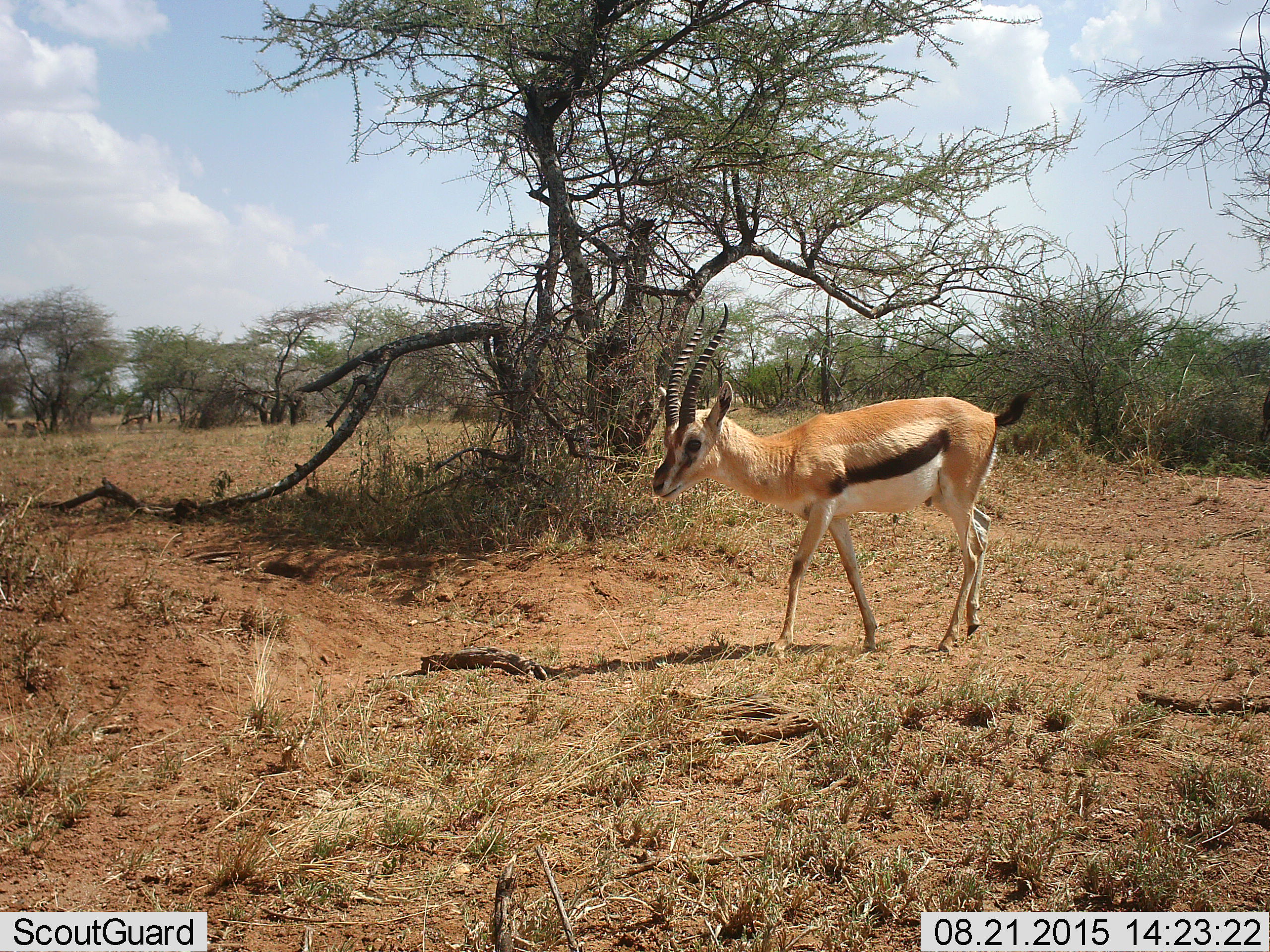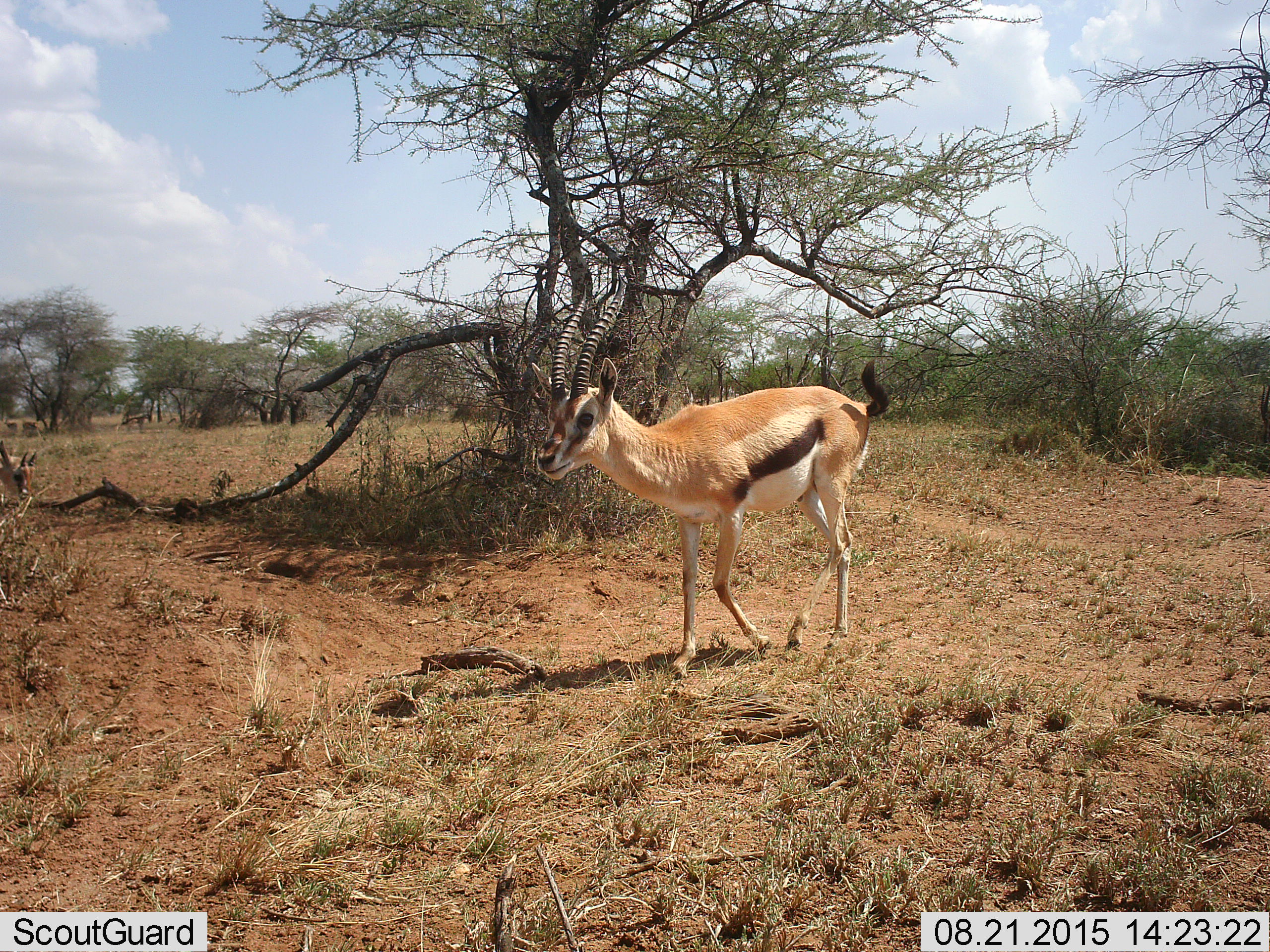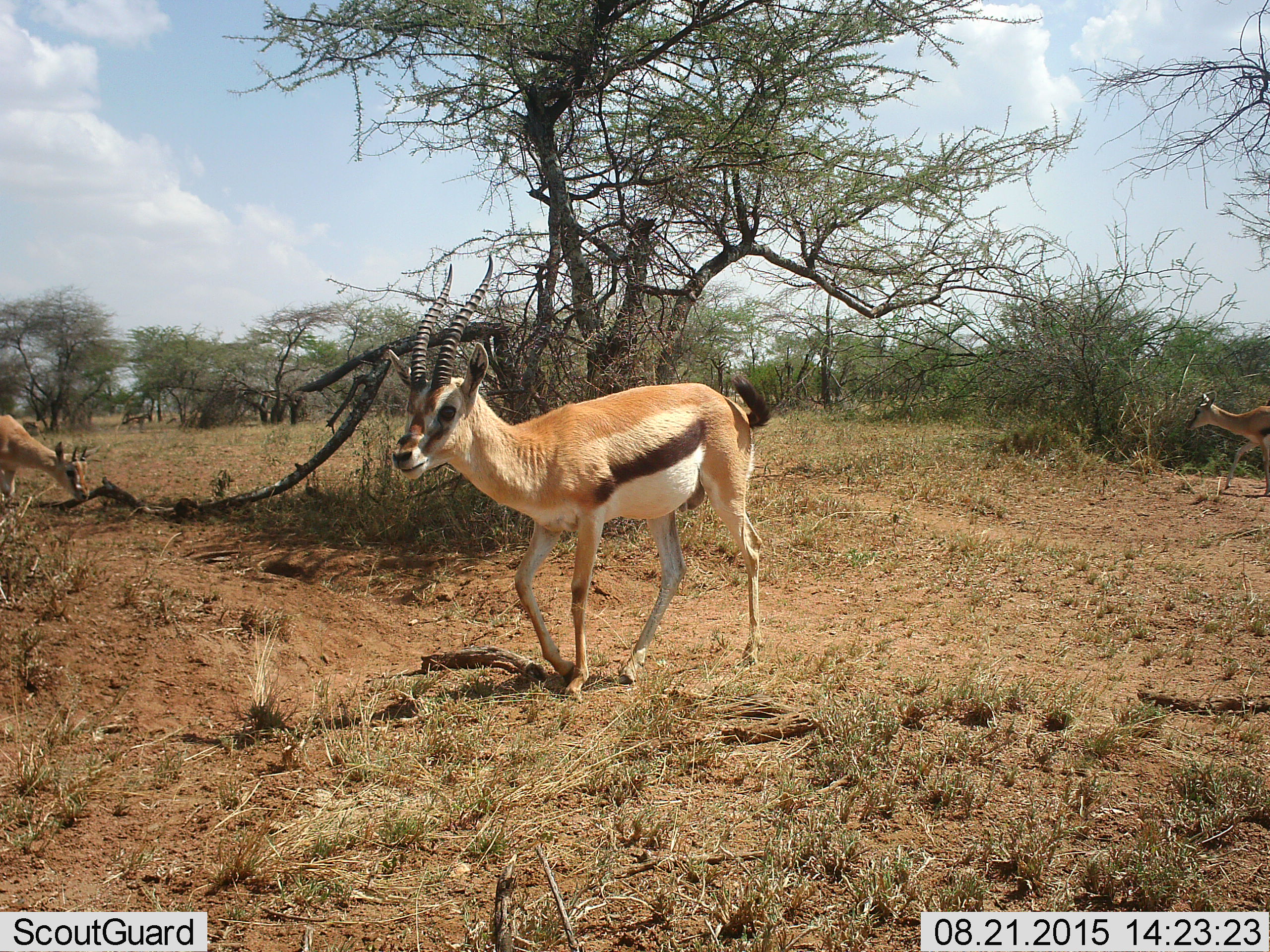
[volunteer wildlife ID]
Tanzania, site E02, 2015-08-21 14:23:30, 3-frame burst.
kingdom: Animalia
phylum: Chordata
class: Mammalia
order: Artiodactyla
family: Bovidae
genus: Eudorcas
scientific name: Eudorcas thomsonii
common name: thomson's gazelle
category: gazellethomsons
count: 3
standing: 20%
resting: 0%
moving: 100%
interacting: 0%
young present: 13%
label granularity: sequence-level